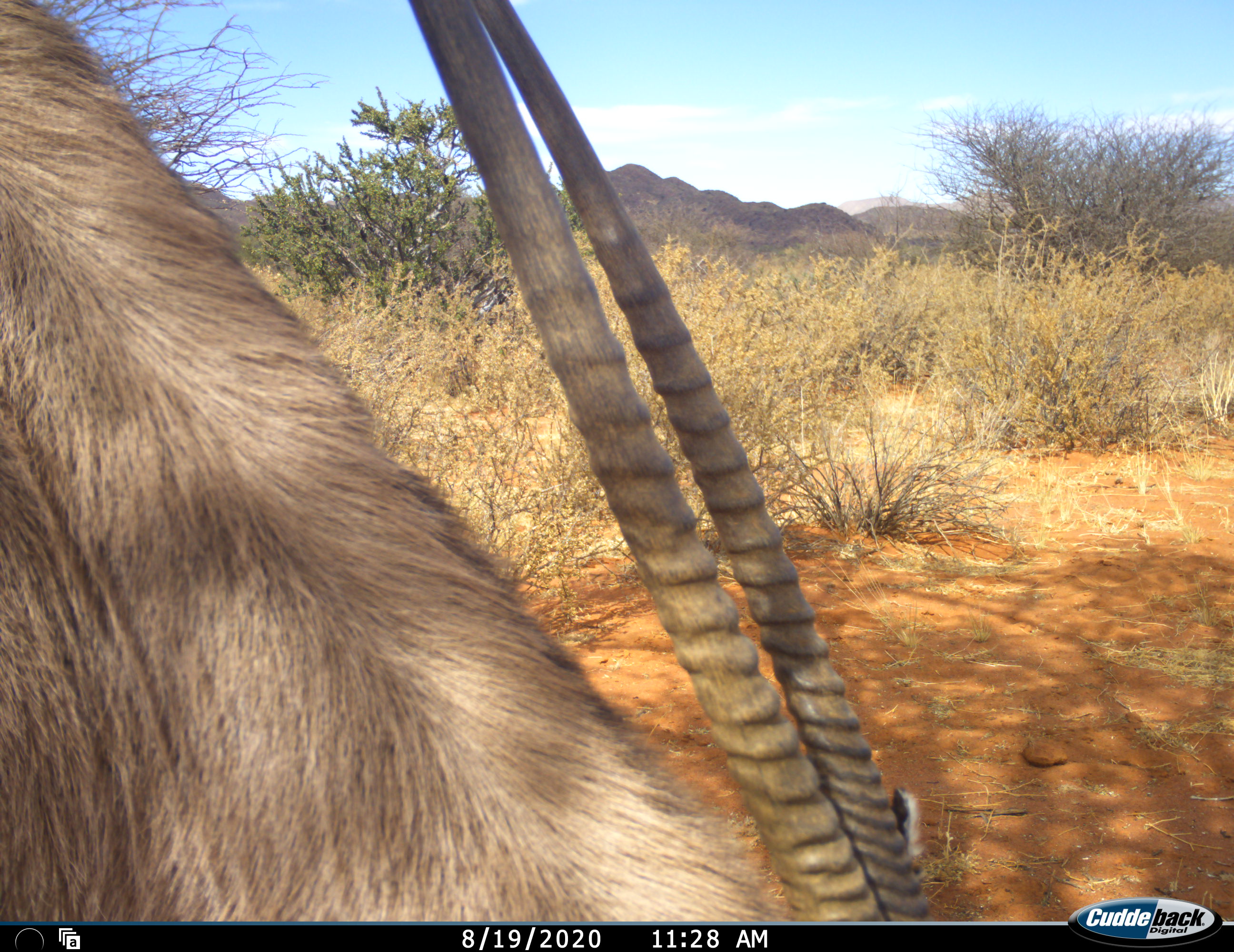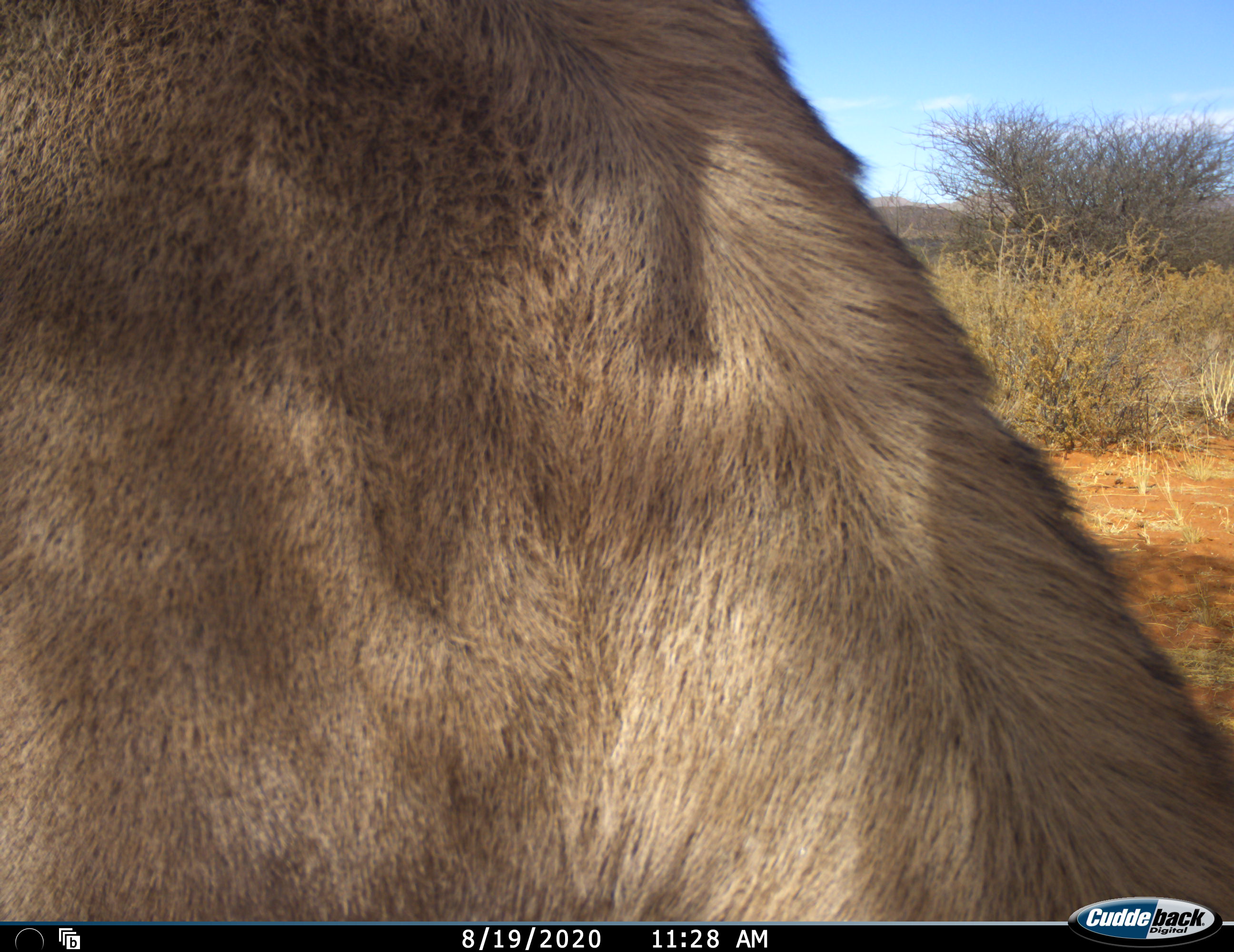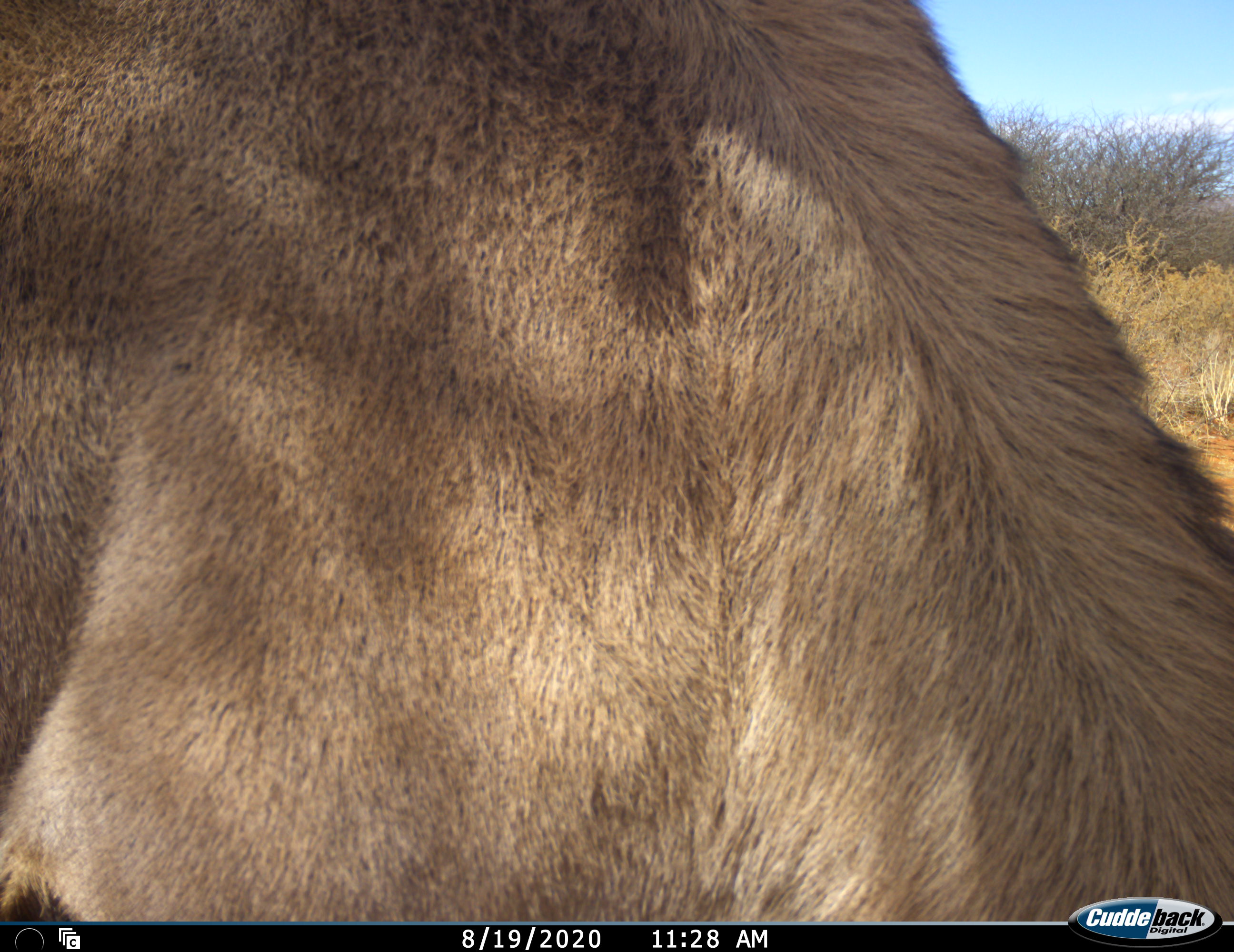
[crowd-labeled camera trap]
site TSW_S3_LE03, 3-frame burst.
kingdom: Animalia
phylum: Chordata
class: Mammalia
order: Artiodactyla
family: Bovidae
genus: Oryx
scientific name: Oryx gazella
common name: gemsbok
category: oryx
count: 1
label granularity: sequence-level